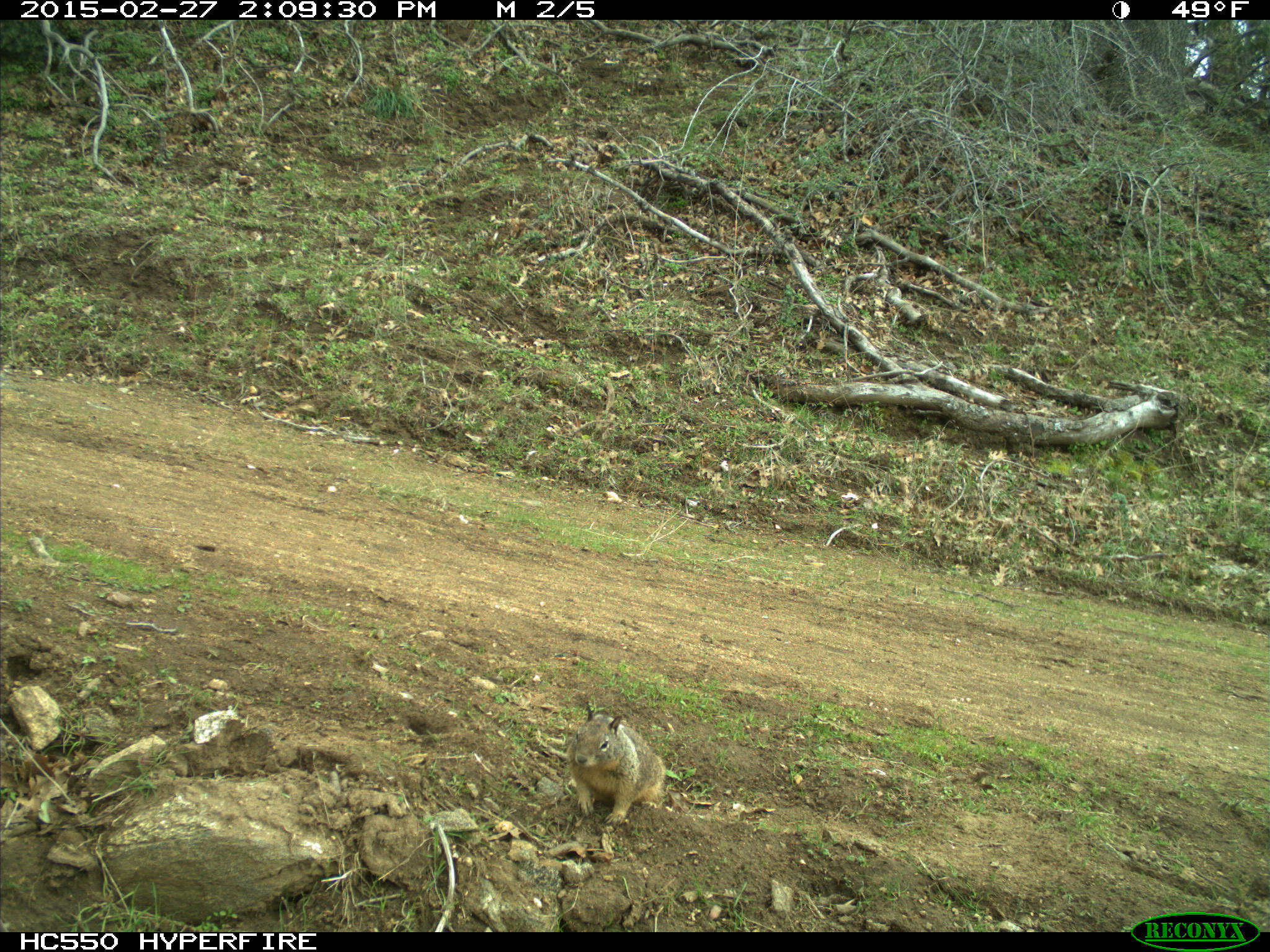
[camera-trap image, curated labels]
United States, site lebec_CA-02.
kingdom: Animalia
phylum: Chordata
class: Mammalia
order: Rodentia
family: Sciuridae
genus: Otospermophilus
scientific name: Otospermophilus beecheyi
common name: california ground squirrel